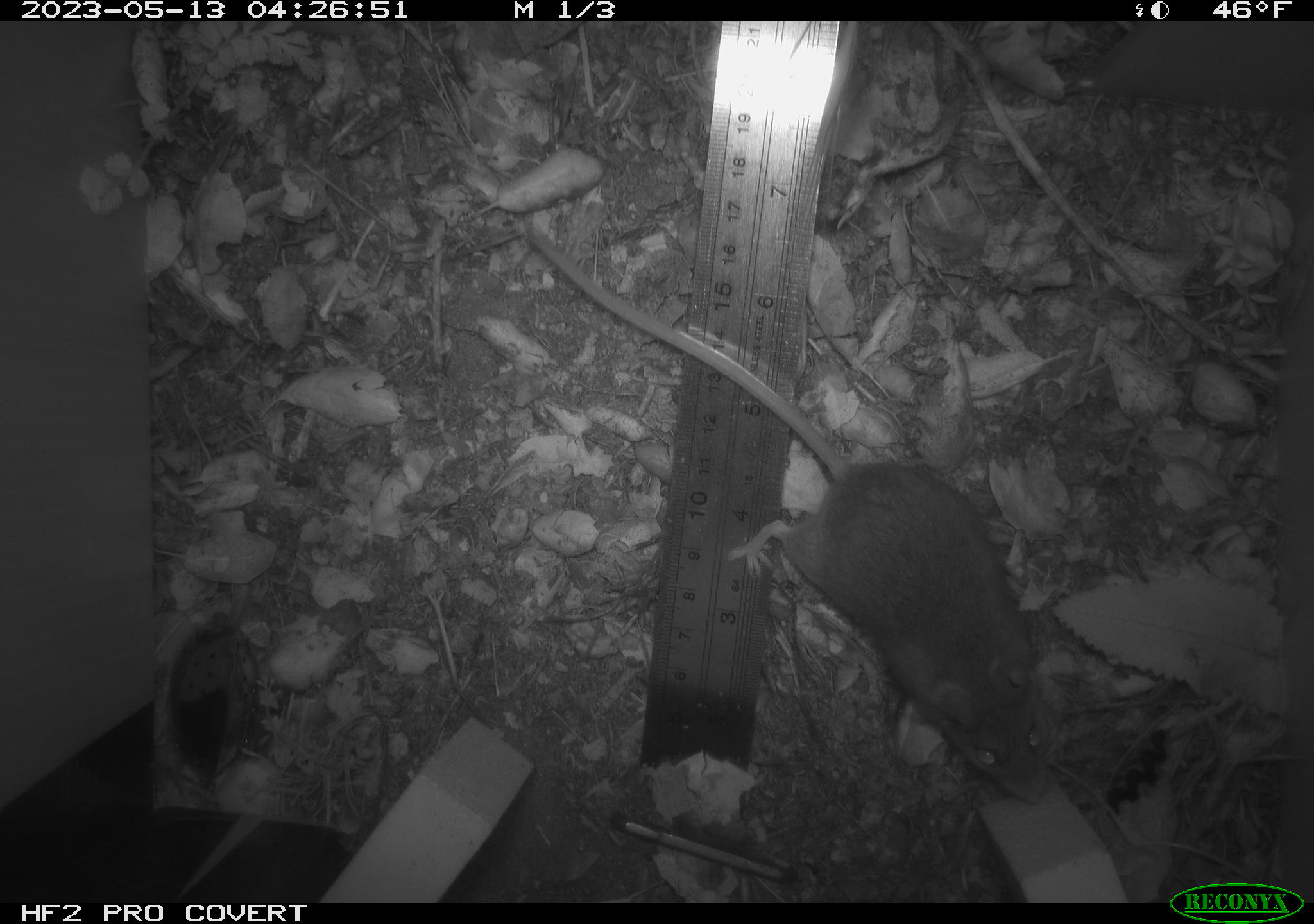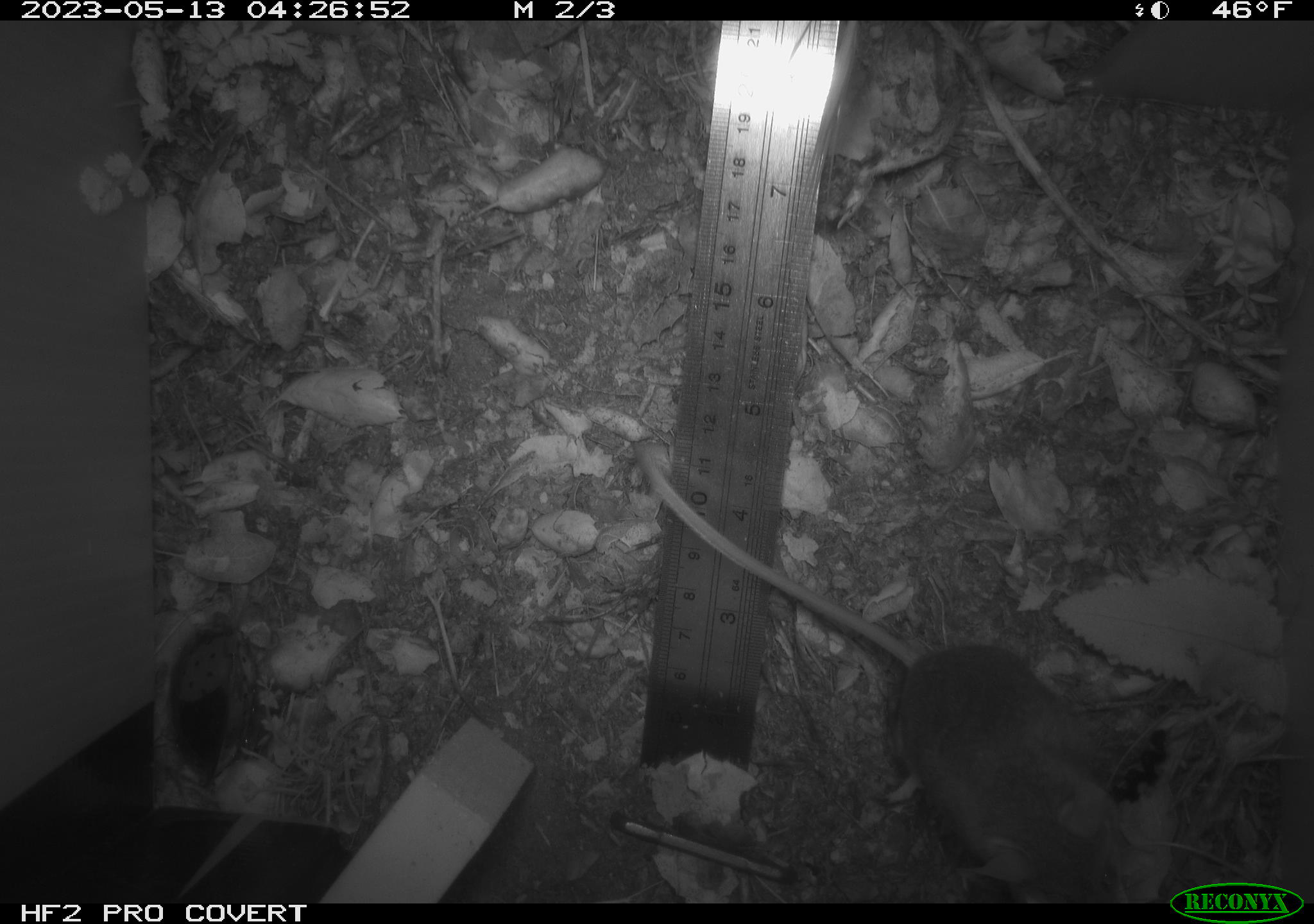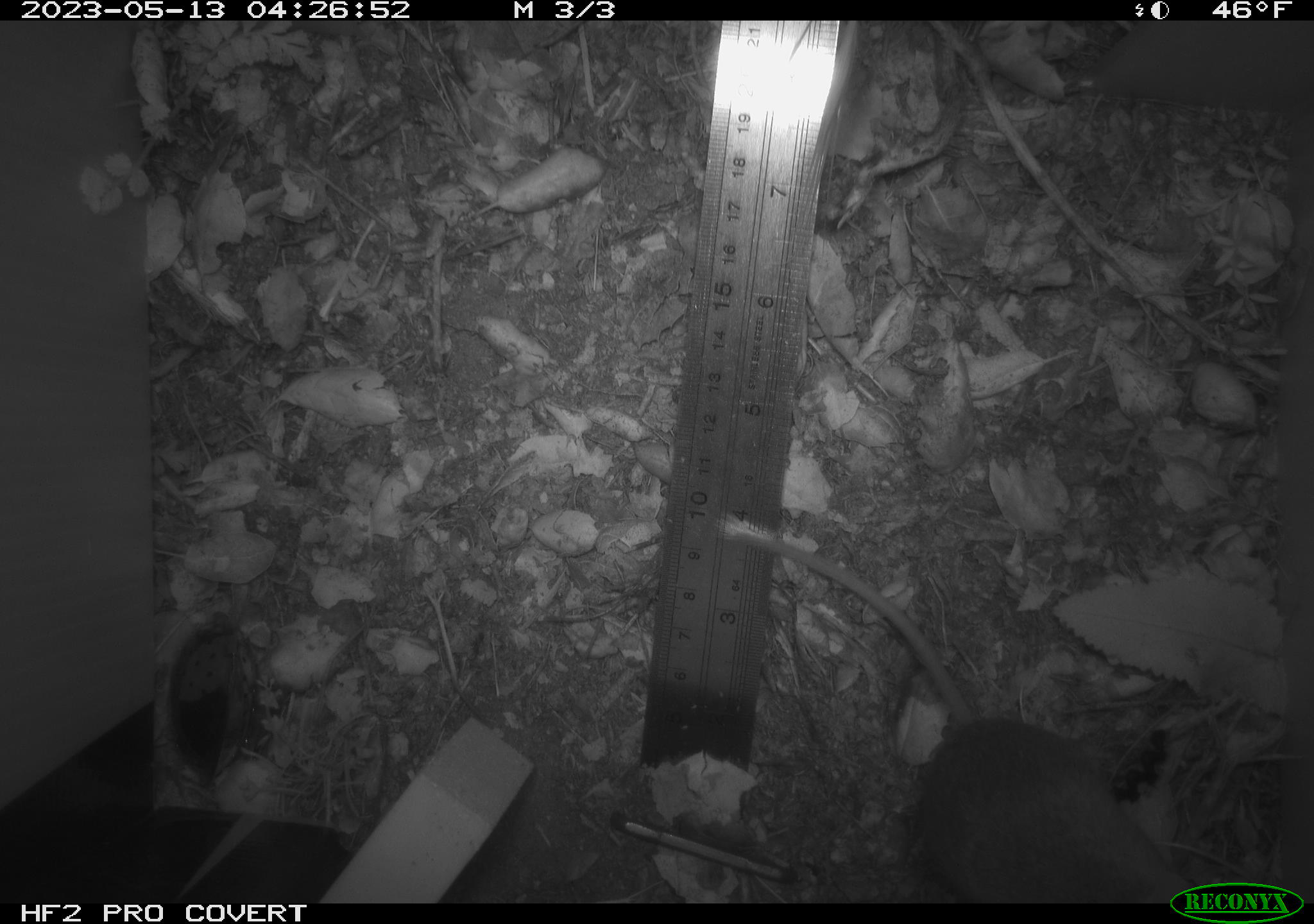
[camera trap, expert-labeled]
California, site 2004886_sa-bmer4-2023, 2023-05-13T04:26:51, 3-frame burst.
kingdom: Animalia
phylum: Chordata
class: Mammalia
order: Rodentia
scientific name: Rodentia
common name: mouse species